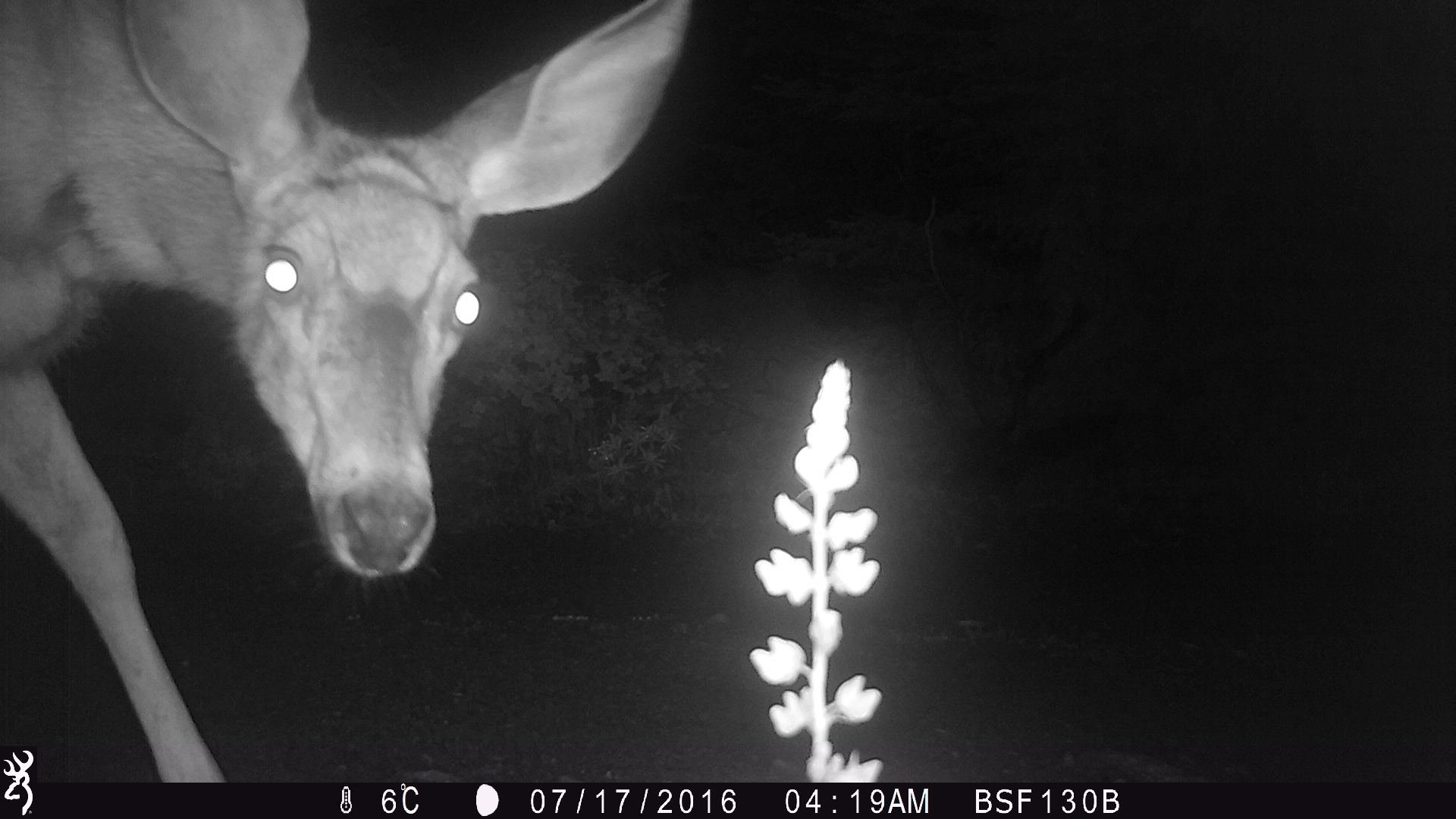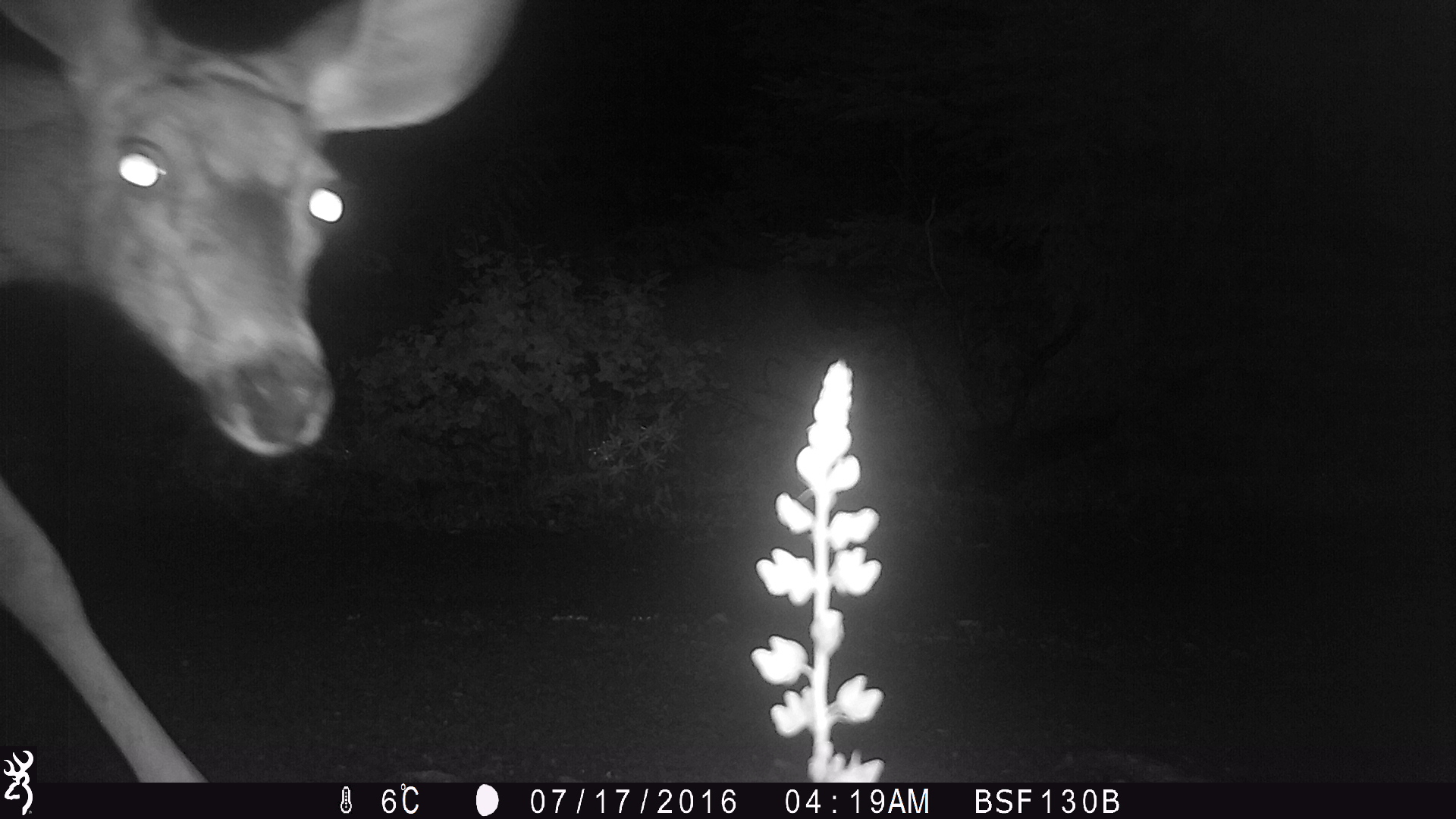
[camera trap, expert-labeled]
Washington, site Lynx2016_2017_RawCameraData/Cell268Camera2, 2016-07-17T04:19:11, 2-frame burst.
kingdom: Animalia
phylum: Chordata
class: Mammalia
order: Artiodactyla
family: Cervidae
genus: Odocoileus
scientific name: Odocoileus hemionus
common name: mule deer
Odocoileus hemionus (mule deer). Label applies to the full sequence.